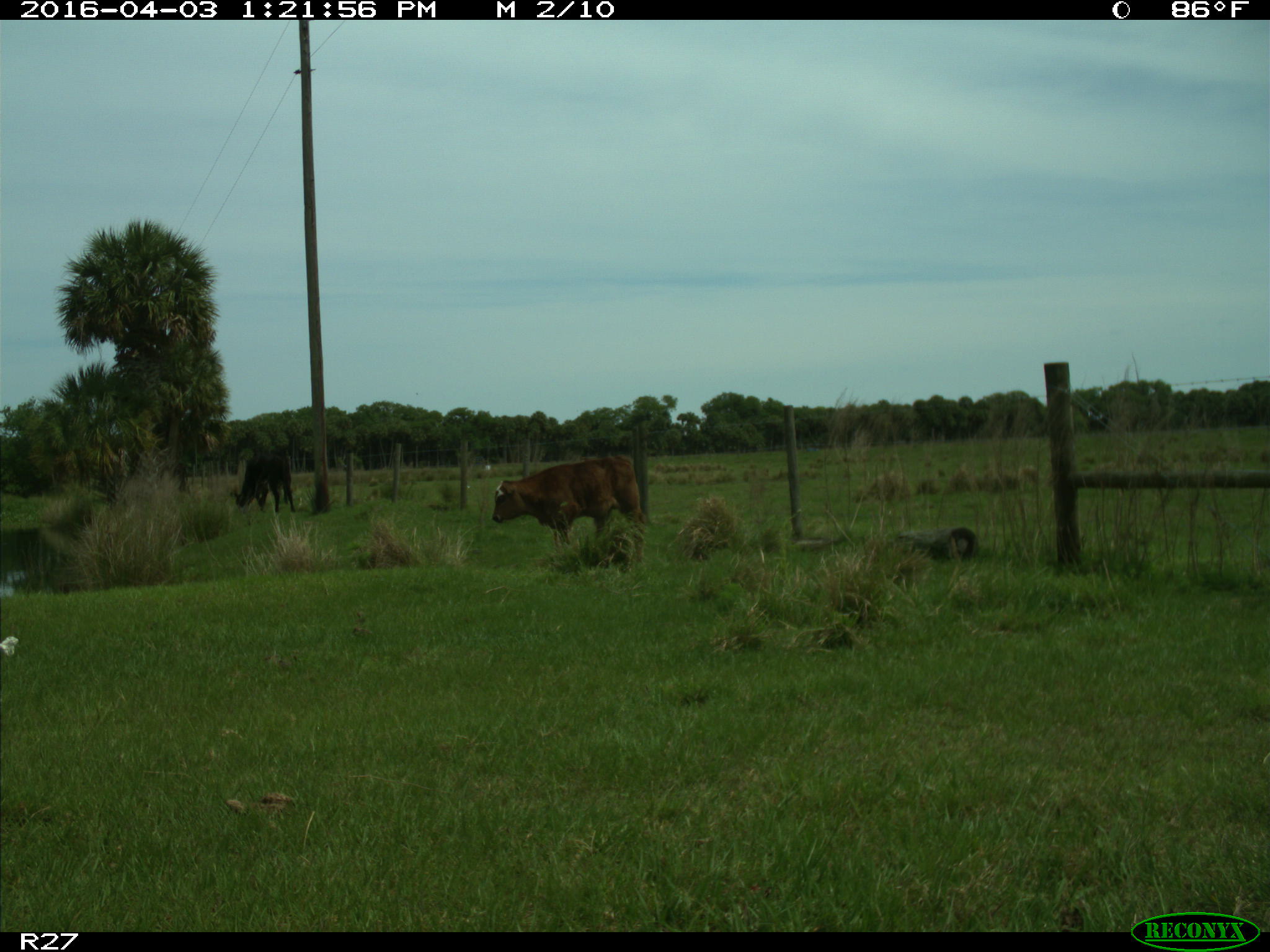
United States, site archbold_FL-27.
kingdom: Animalia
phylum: Chordata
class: Mammalia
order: Artiodactyla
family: Bovidae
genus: Bos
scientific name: Bos taurus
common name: domestic cow